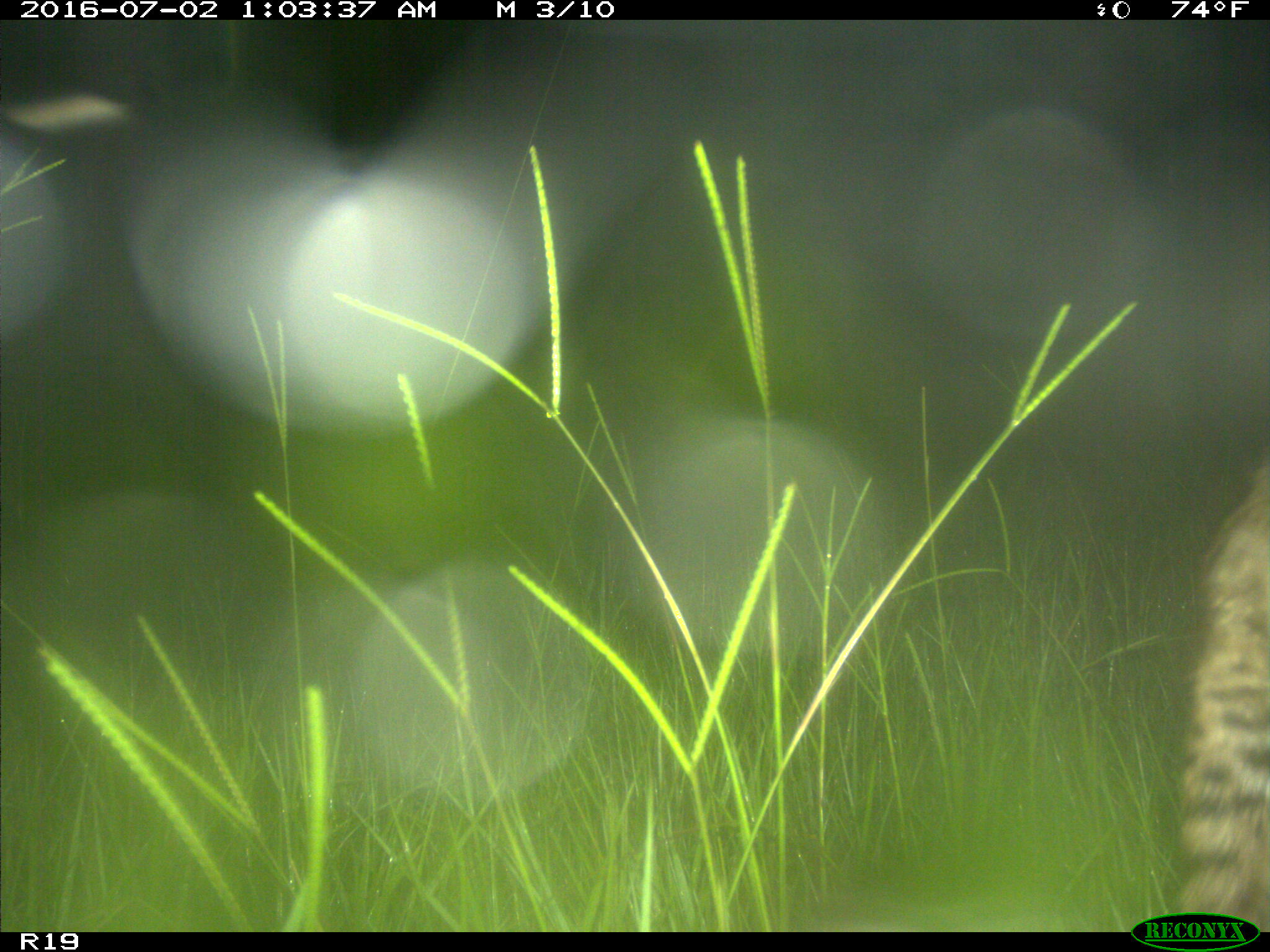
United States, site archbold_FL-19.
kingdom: Animalia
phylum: Chordata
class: Mammalia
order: Carnivora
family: Felidae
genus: Lynx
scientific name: Lynx rufus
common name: bobcat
Lynx rufus (bobcat).